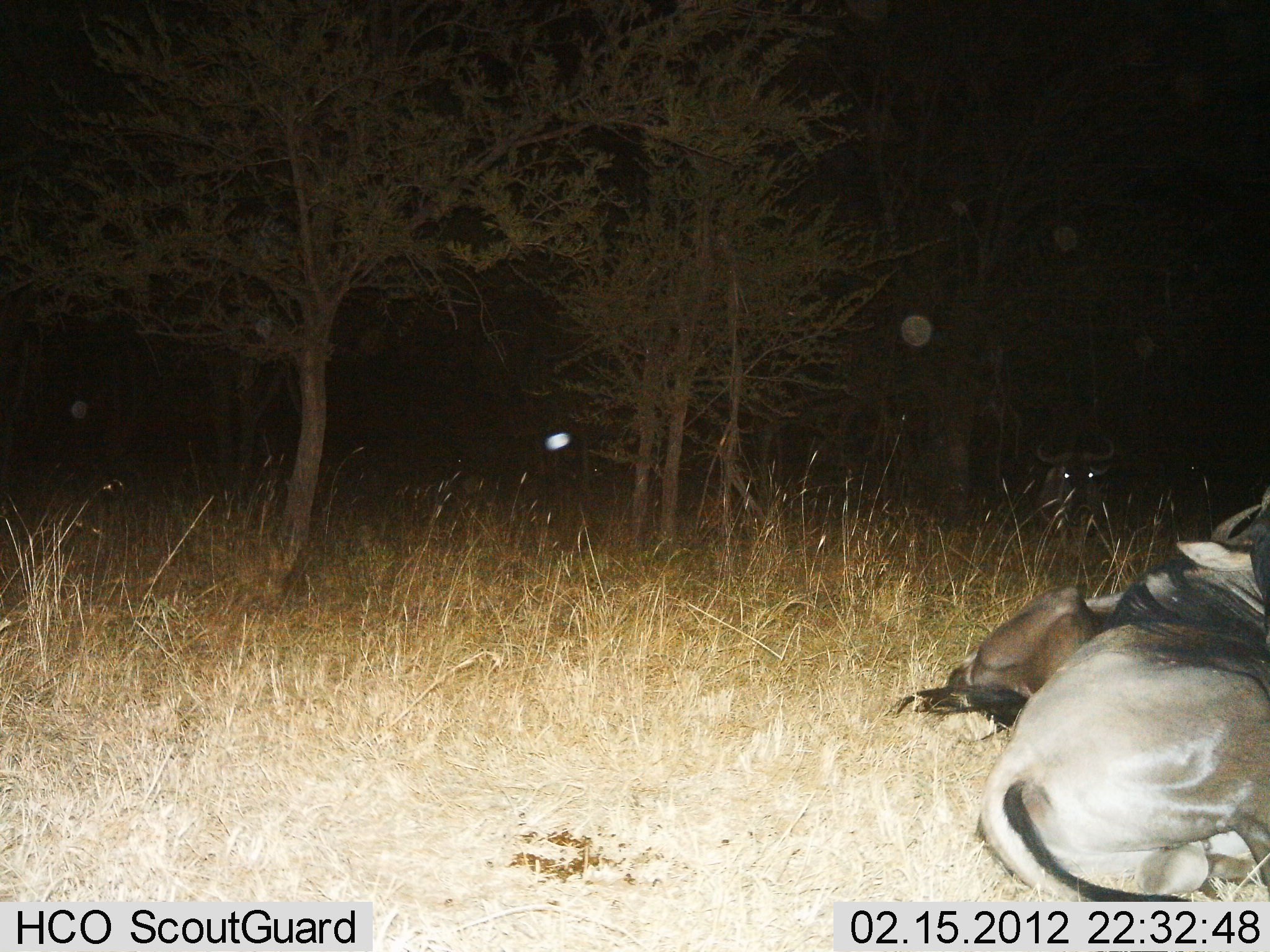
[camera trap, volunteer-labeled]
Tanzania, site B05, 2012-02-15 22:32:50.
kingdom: Animalia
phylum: Chordata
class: Mammalia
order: Artiodactyla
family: Bovidae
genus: Connochaetes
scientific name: Connochaetes taurinus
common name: blue wildebeest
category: wildebeest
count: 2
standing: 4%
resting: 100%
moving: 0%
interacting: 0%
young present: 0%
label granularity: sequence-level